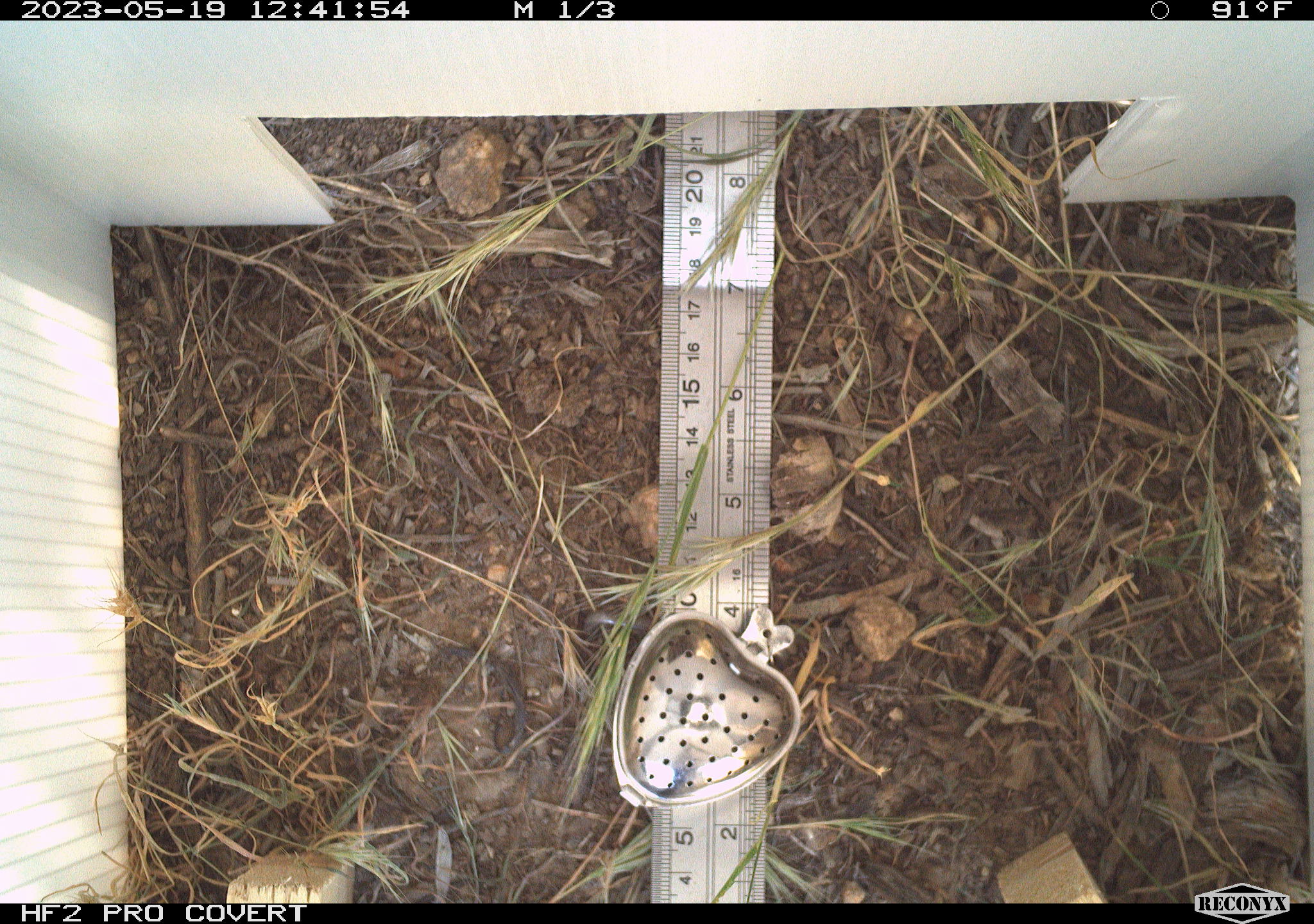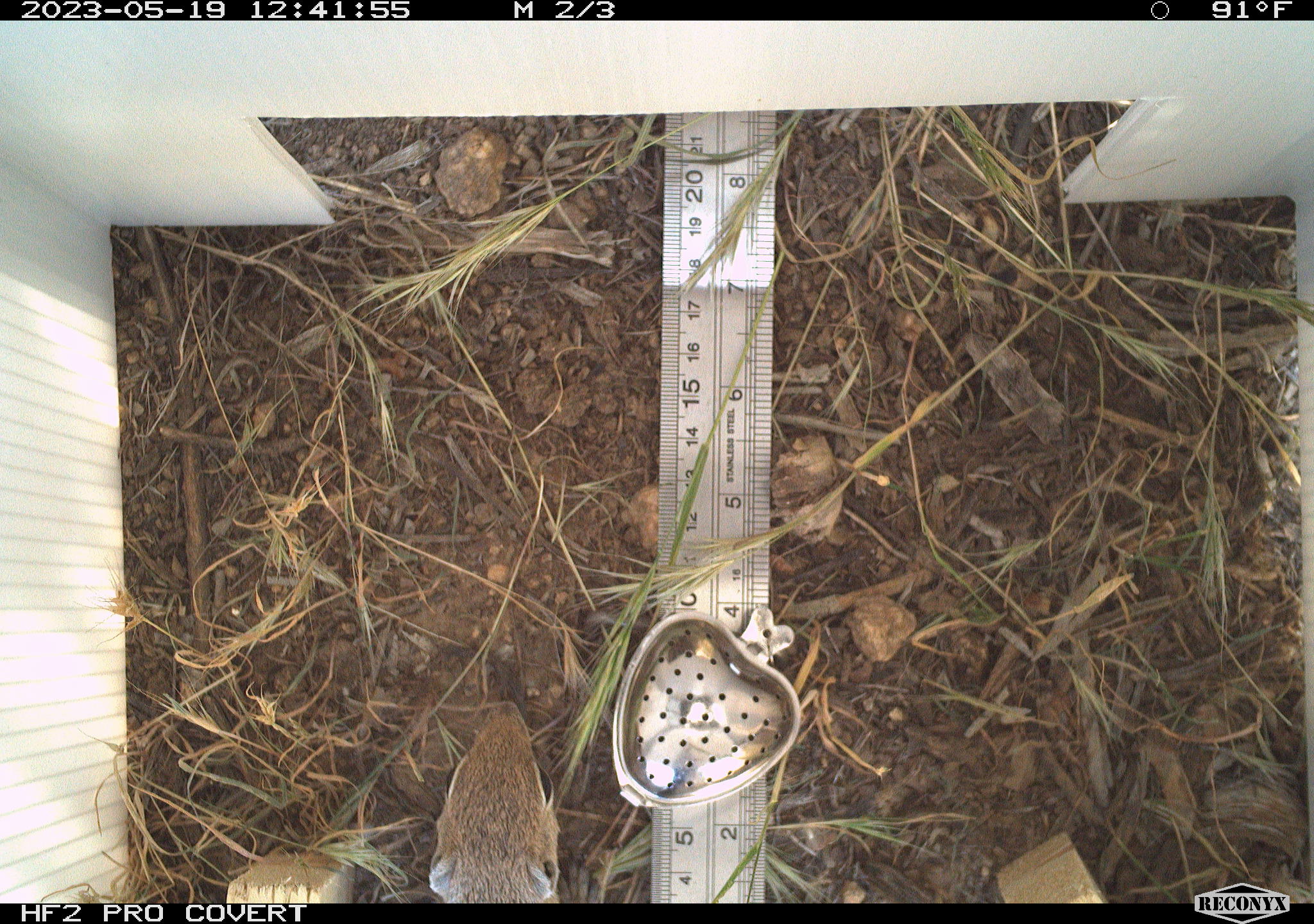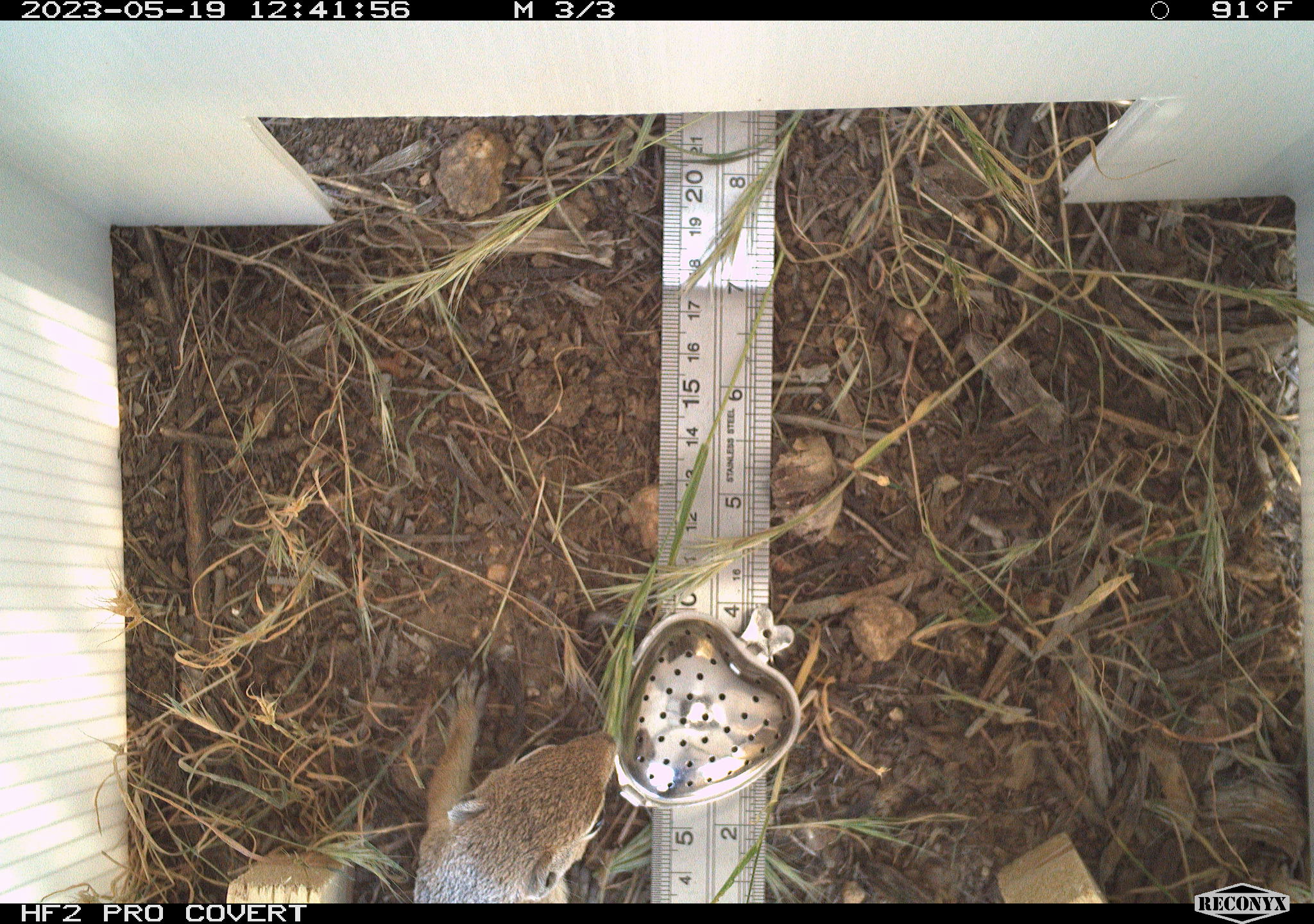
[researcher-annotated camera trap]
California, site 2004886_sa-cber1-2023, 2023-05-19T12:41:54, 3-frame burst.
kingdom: Animalia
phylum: Chordata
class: Mammalia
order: Rodentia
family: Sciuridae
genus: Ammospermophilus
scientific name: Ammospermophilus leucurus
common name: white-tailed antelope squirrel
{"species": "white-tailed antelope squirrel (Ammospermophilus leucurus)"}